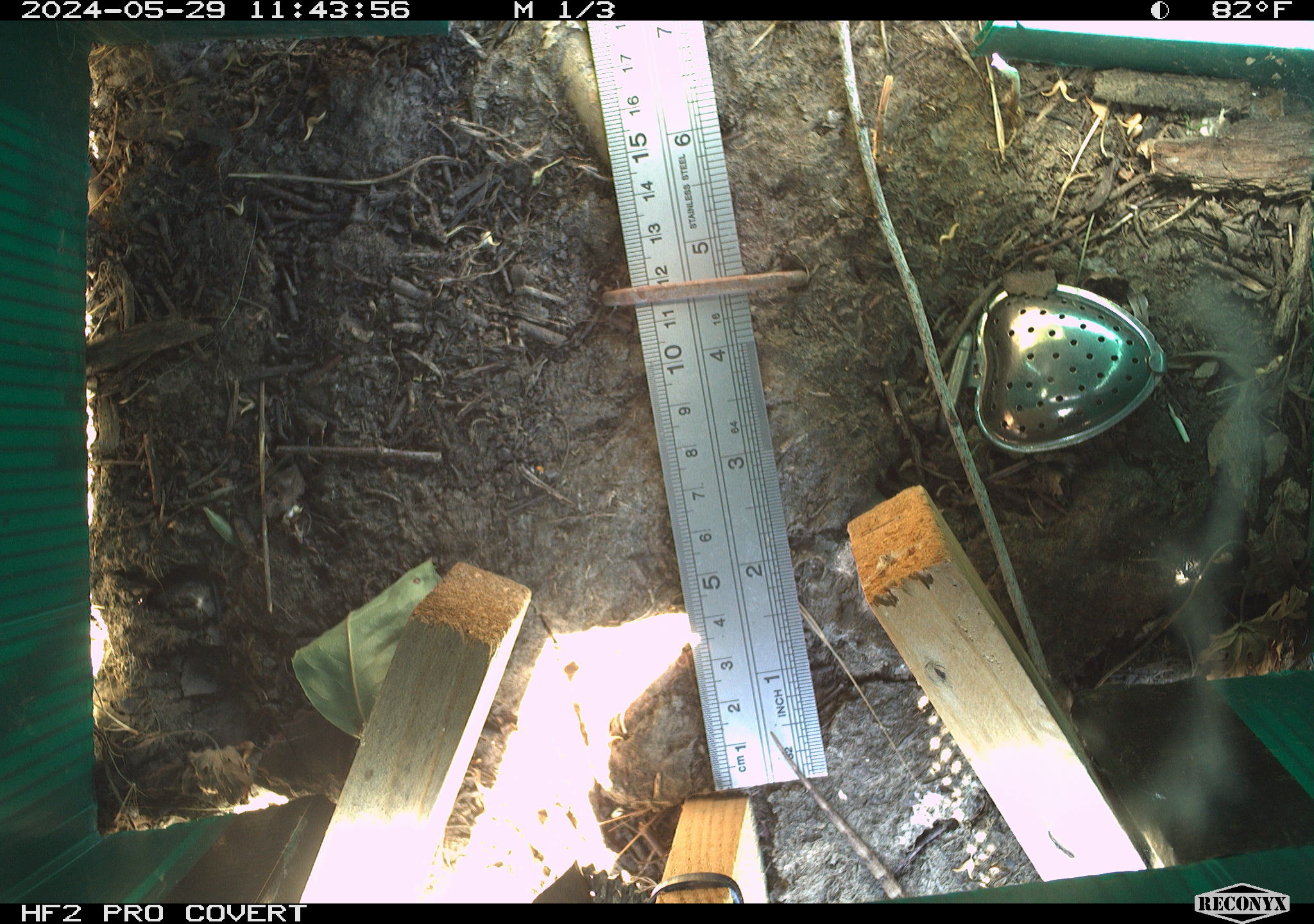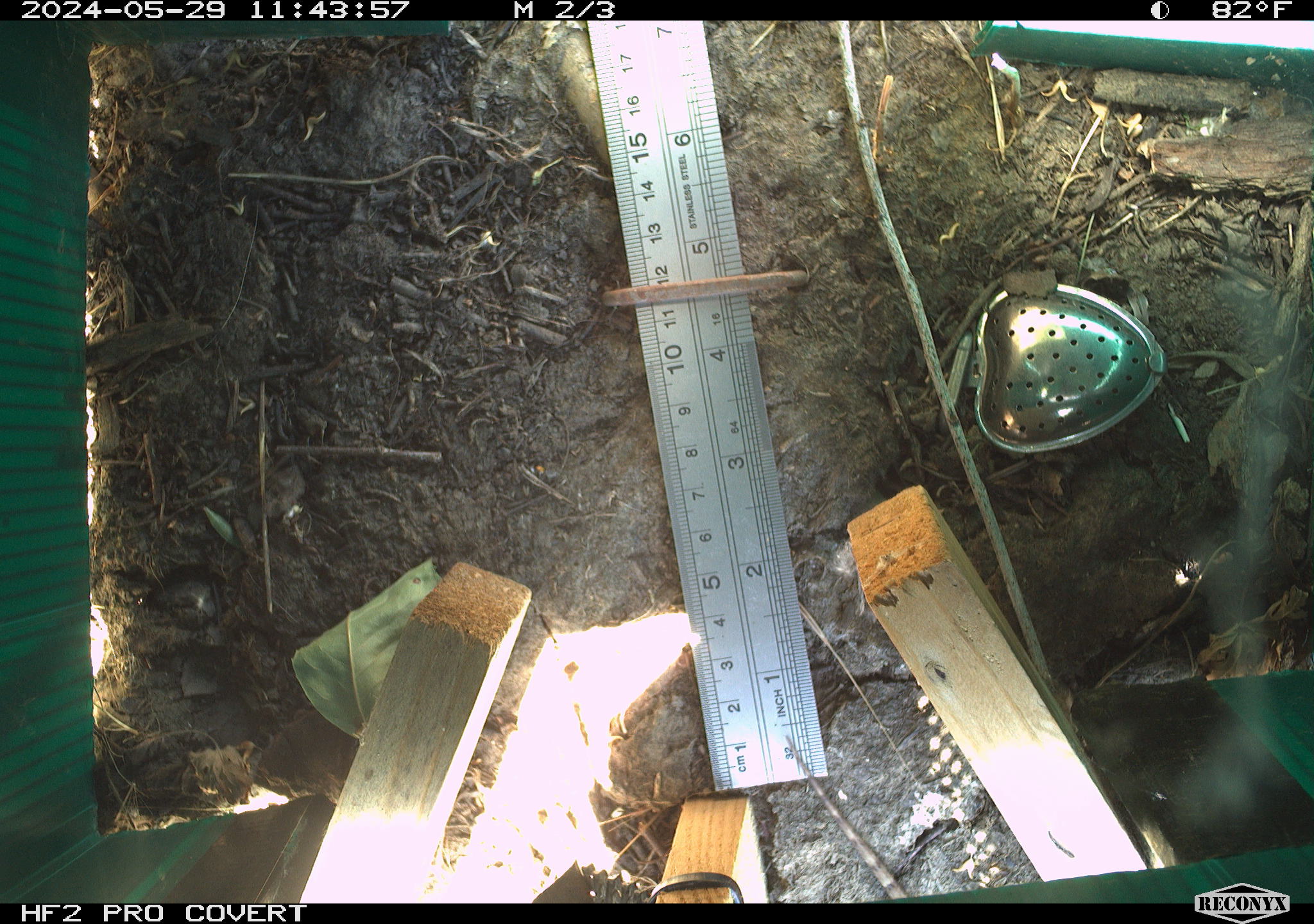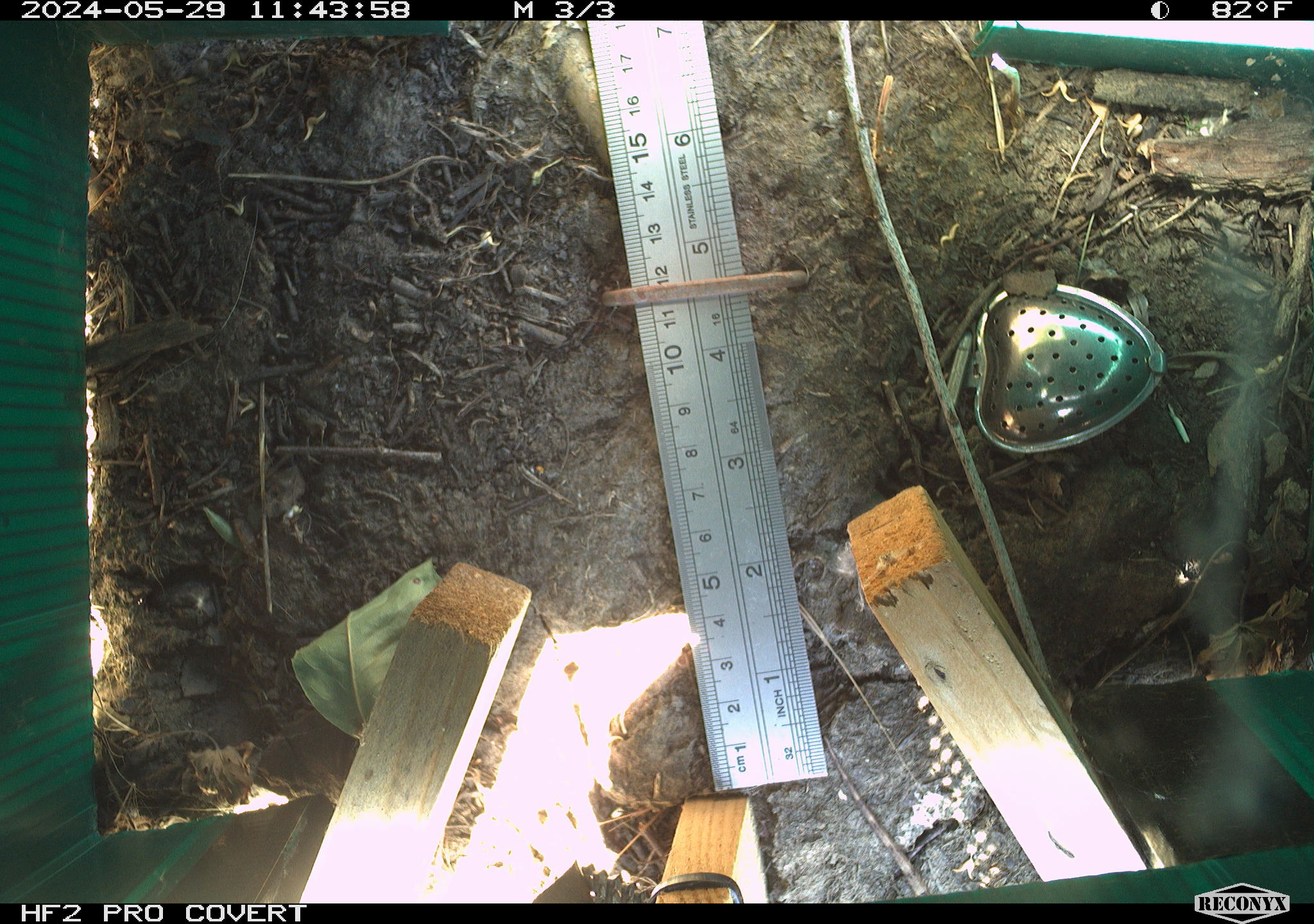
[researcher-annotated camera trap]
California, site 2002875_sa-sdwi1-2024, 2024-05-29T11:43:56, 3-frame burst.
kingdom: Animalia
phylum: Chordata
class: Reptilia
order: Squamata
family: Phrynosomatidae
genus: Sceloporus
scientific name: Sceloporus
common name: spiny lizards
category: sceloporus species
Sceloporus species (spiny lizards) (Sceloporus).